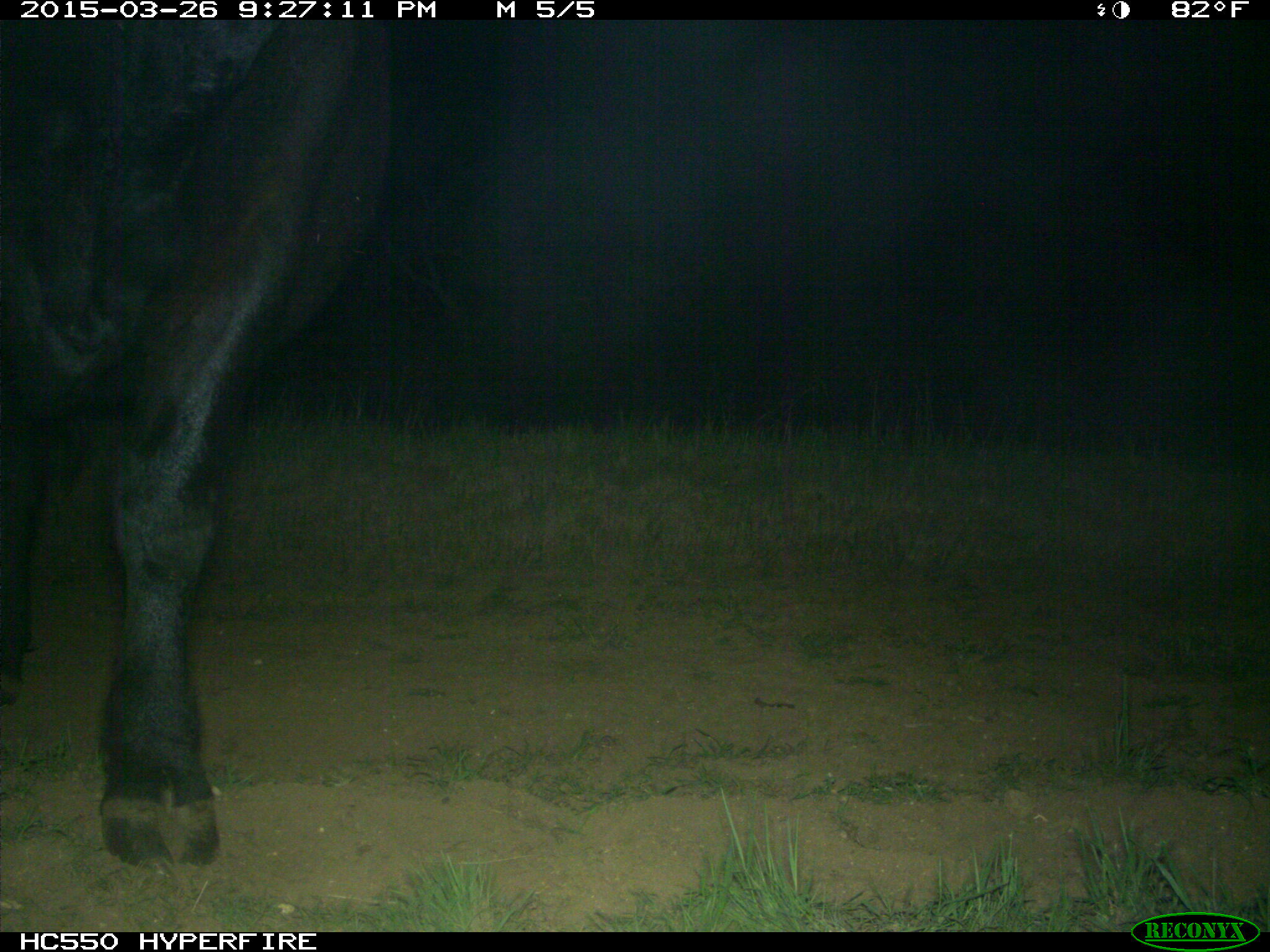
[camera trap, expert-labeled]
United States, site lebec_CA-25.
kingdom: Animalia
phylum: Chordata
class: Mammalia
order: Artiodactyla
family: Bovidae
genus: Bos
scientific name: Bos taurus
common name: domestic cow